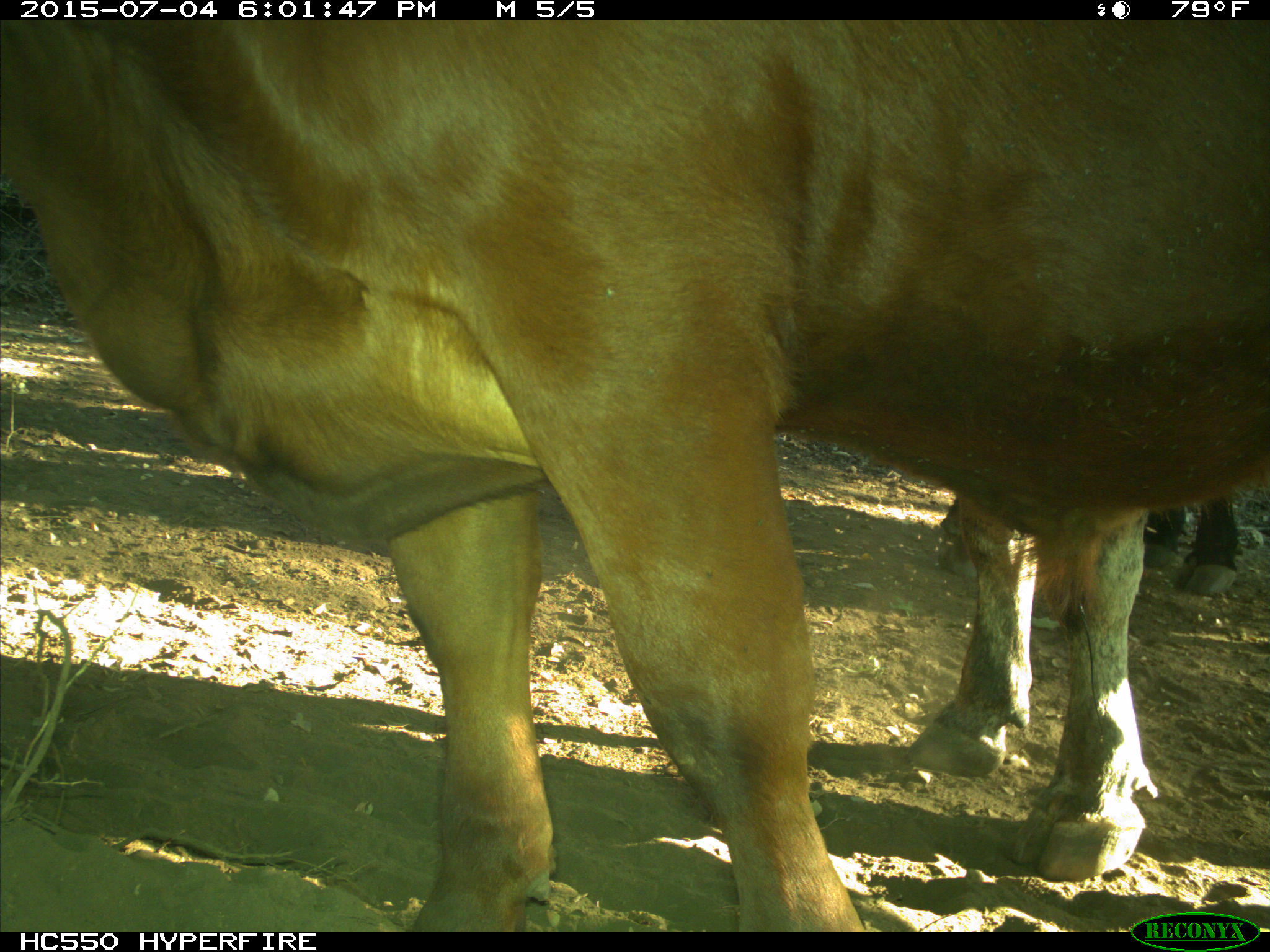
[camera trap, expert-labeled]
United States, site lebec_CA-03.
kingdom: Animalia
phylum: Chordata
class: Mammalia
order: Artiodactyla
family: Bovidae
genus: Bos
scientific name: Bos taurus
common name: domestic cow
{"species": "Bos taurus (domestic cow)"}